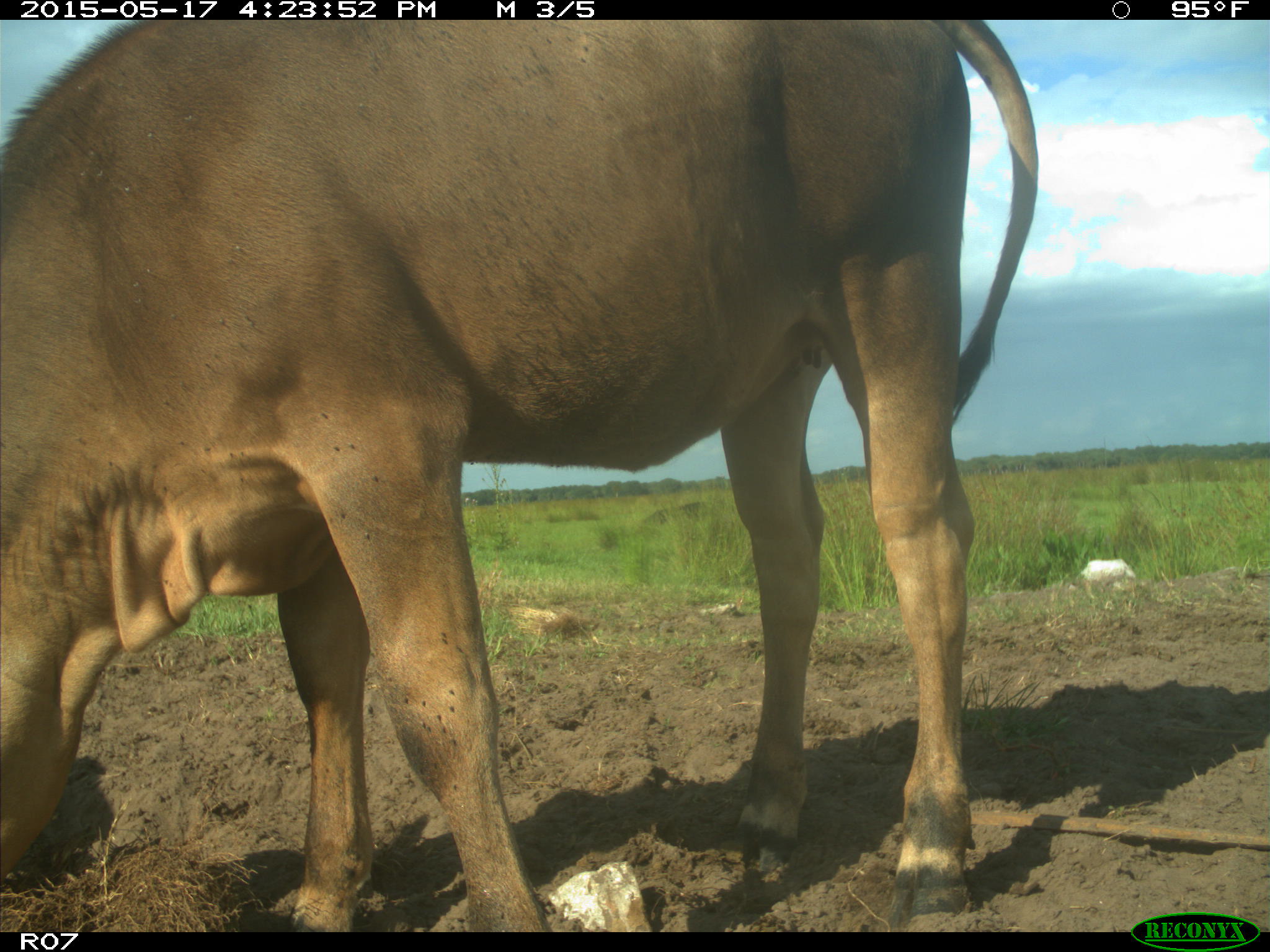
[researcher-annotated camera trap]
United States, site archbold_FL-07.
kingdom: Animalia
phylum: Chordata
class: Mammalia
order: Artiodactyla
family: Bovidae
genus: Bos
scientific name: Bos taurus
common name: domestic cow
Bos taurus (domestic cow).